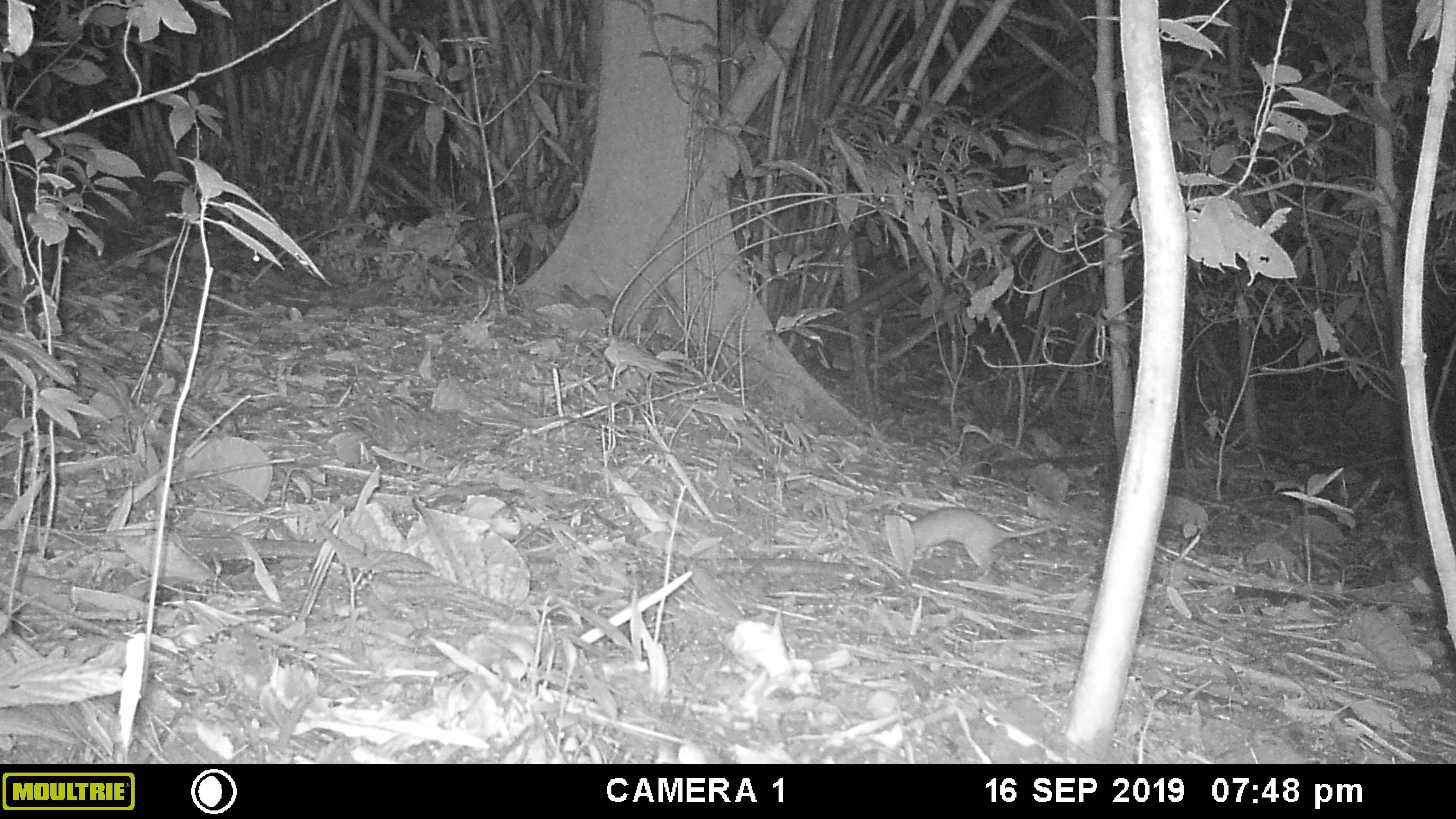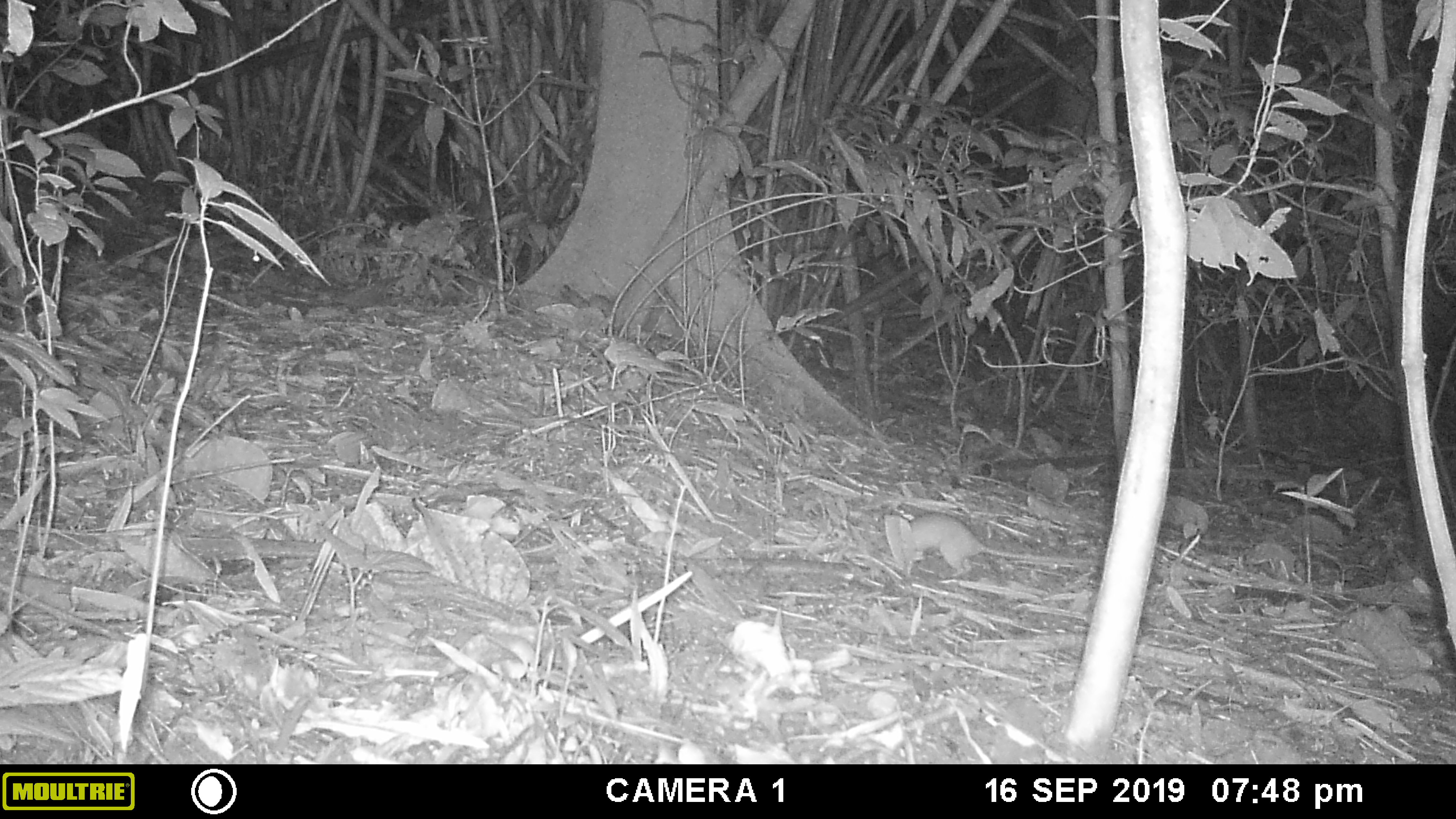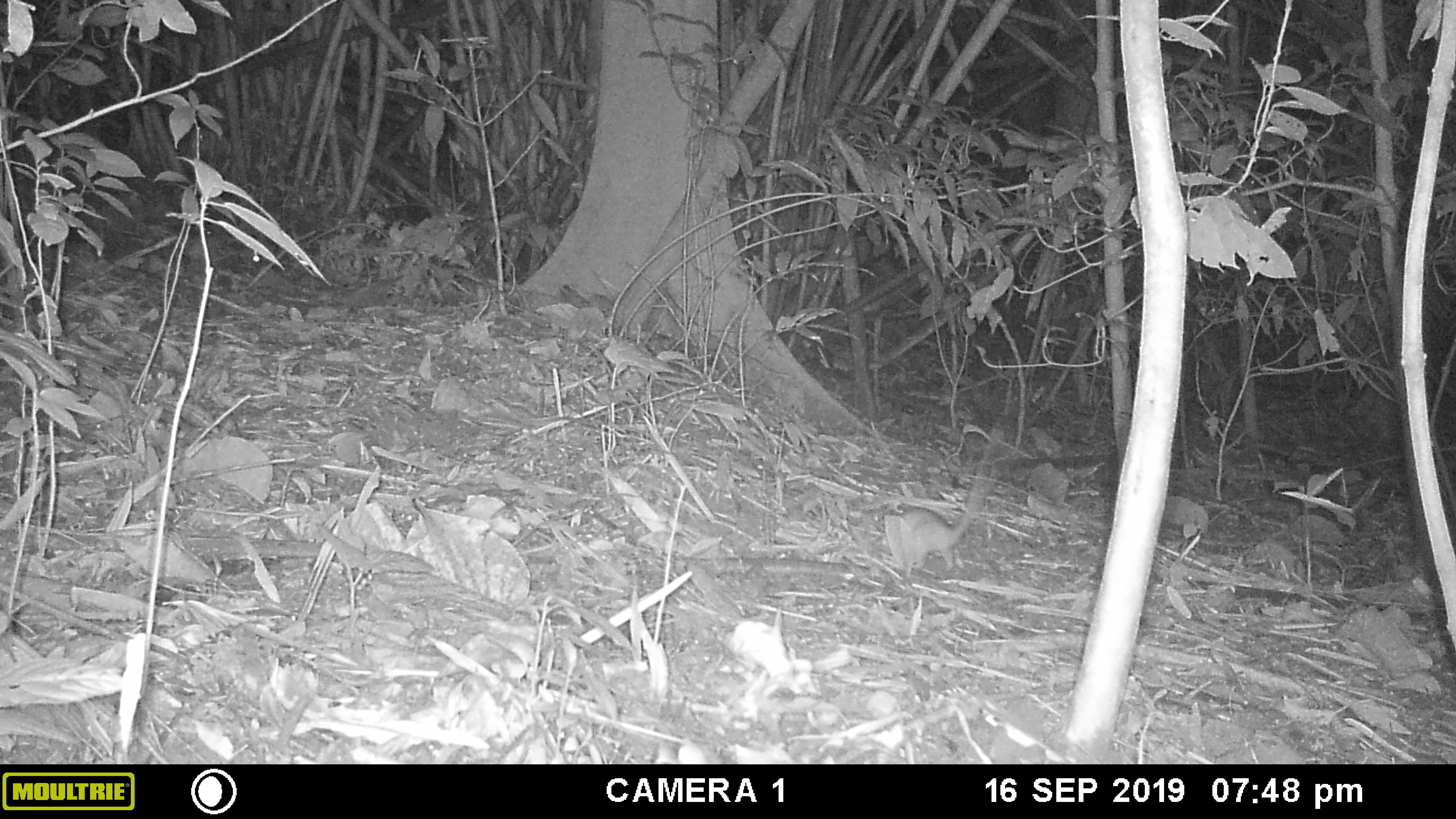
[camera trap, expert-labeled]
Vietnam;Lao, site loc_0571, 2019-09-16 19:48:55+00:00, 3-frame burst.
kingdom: Animalia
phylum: Chordata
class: Mammalia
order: Rodentia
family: Muridae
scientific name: Muridae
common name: old-world mice and rats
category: unidentified murid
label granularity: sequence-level